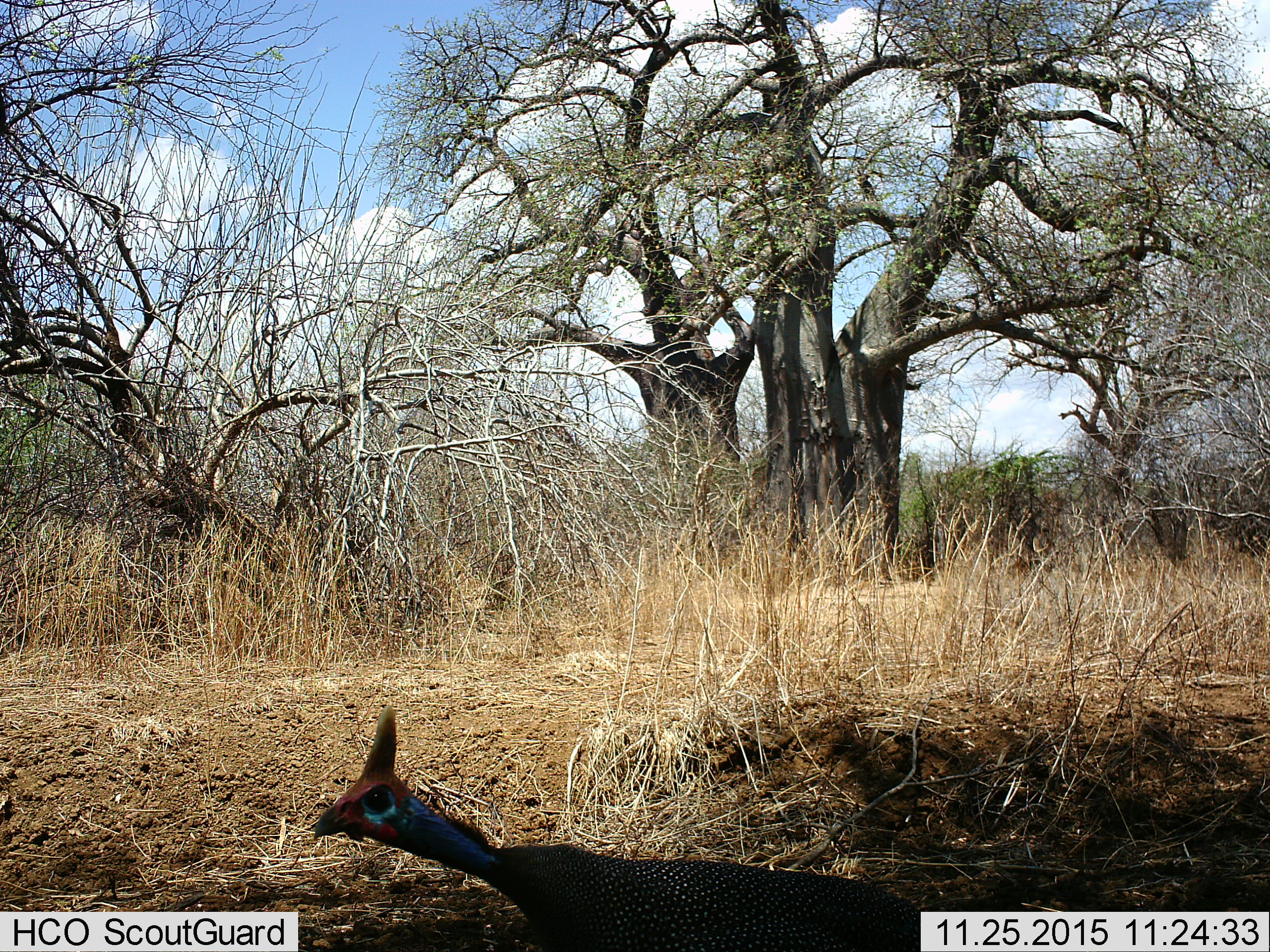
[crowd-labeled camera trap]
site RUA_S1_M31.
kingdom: Animalia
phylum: Chordata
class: Aves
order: Galliformes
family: Numididae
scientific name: Numididae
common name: guineafowl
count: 1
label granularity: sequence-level